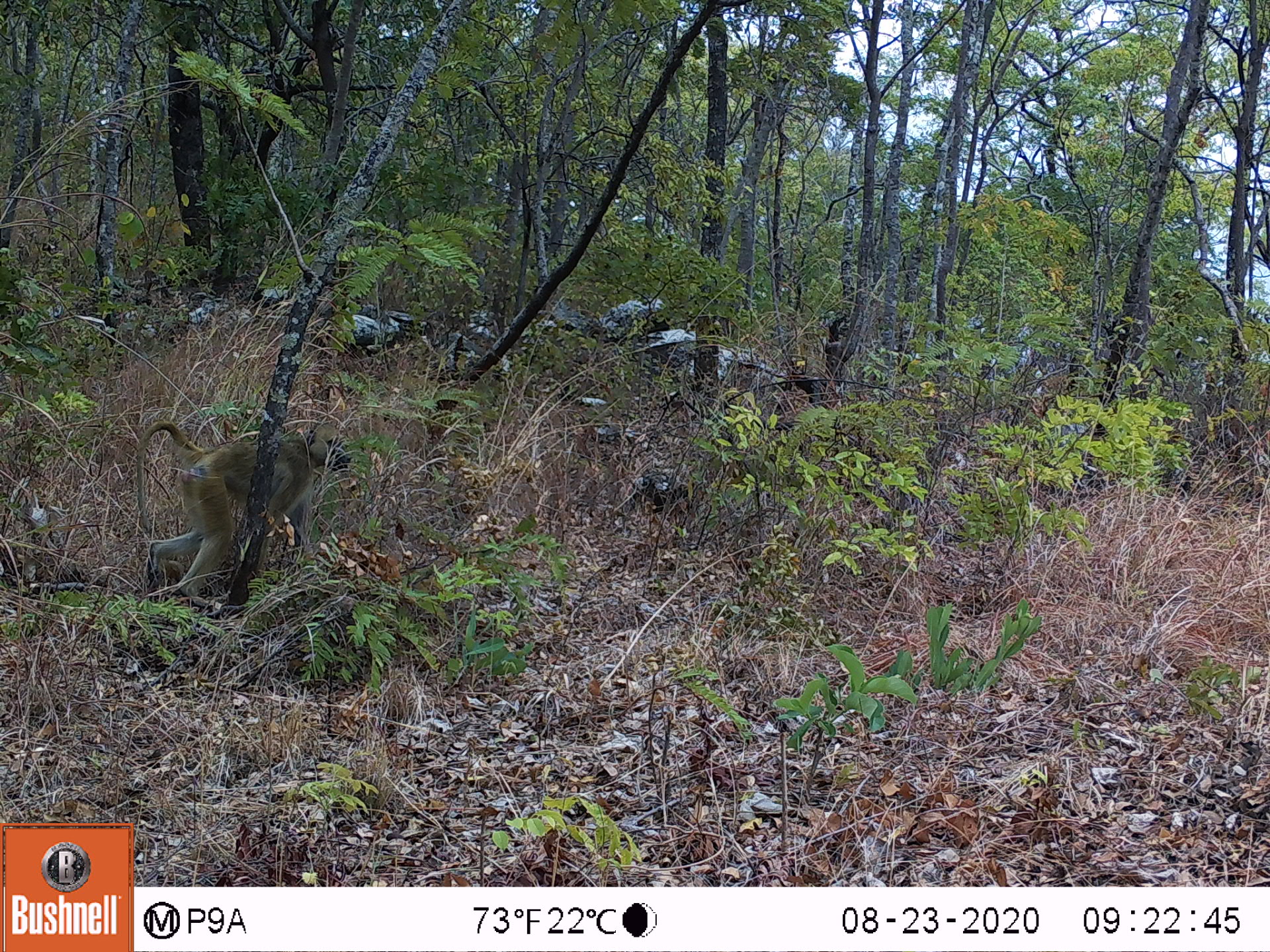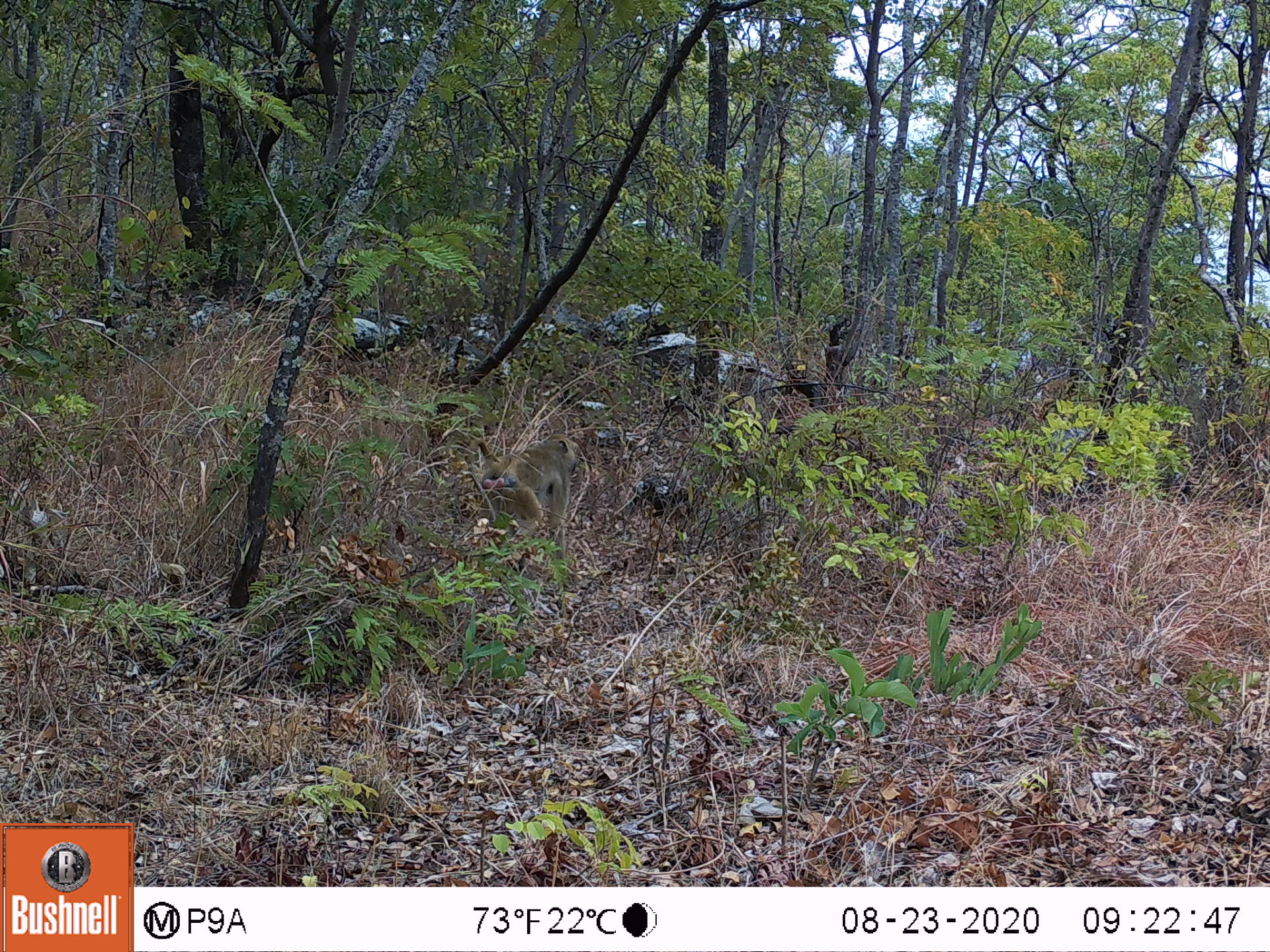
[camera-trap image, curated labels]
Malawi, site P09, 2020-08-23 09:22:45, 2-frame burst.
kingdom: Animalia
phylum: Chordata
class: Mammalia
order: Primates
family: Cercopithecidae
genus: Papio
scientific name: Papio cynocephalus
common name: yellow baboon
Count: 1.